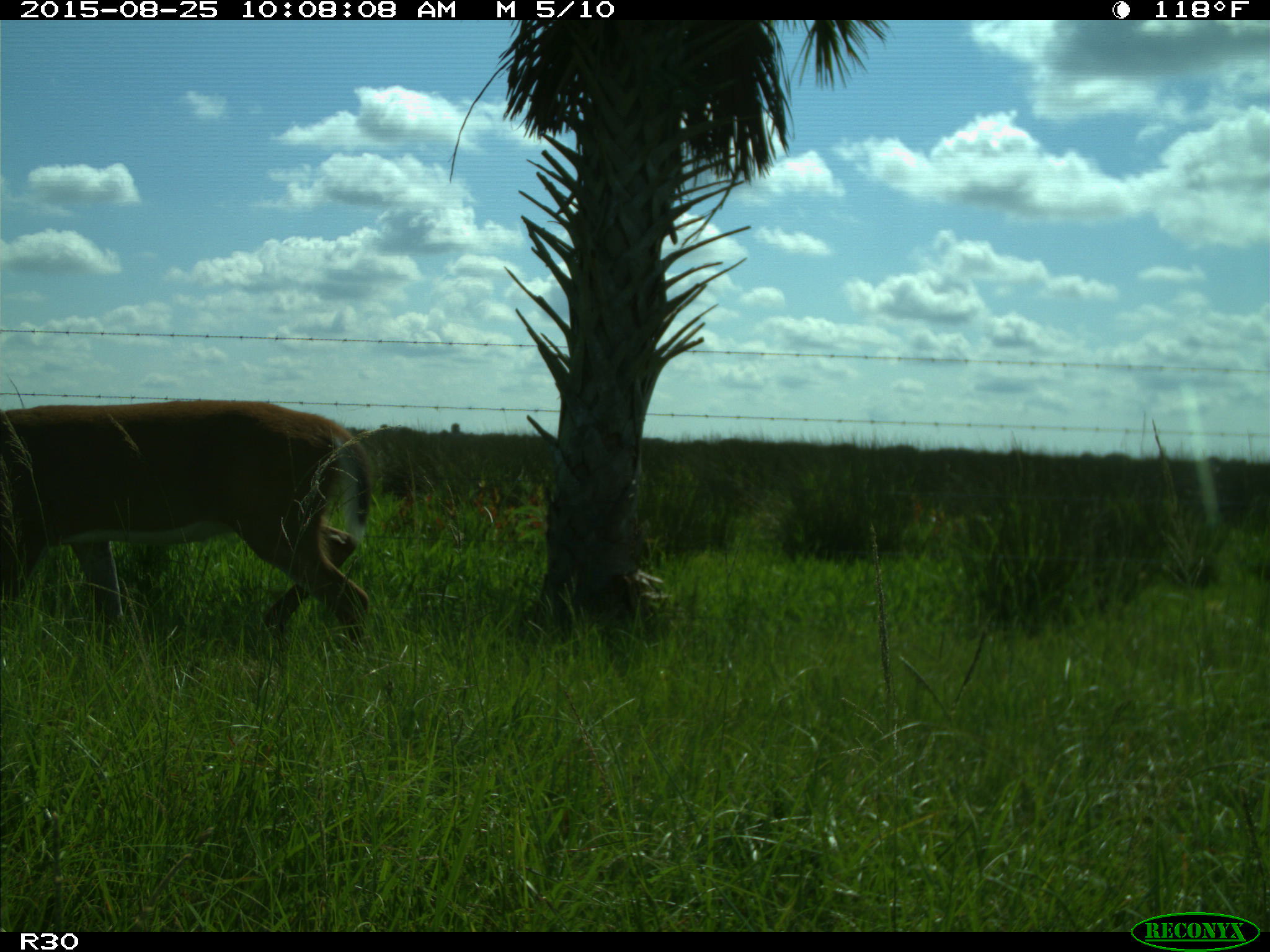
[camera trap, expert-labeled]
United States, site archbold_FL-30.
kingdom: Animalia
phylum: Chordata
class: Mammalia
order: Artiodactyla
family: Cervidae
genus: Odocoileus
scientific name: Odocoileus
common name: deer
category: unidentified deer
Unidentified deer (deer) (Odocoileus).